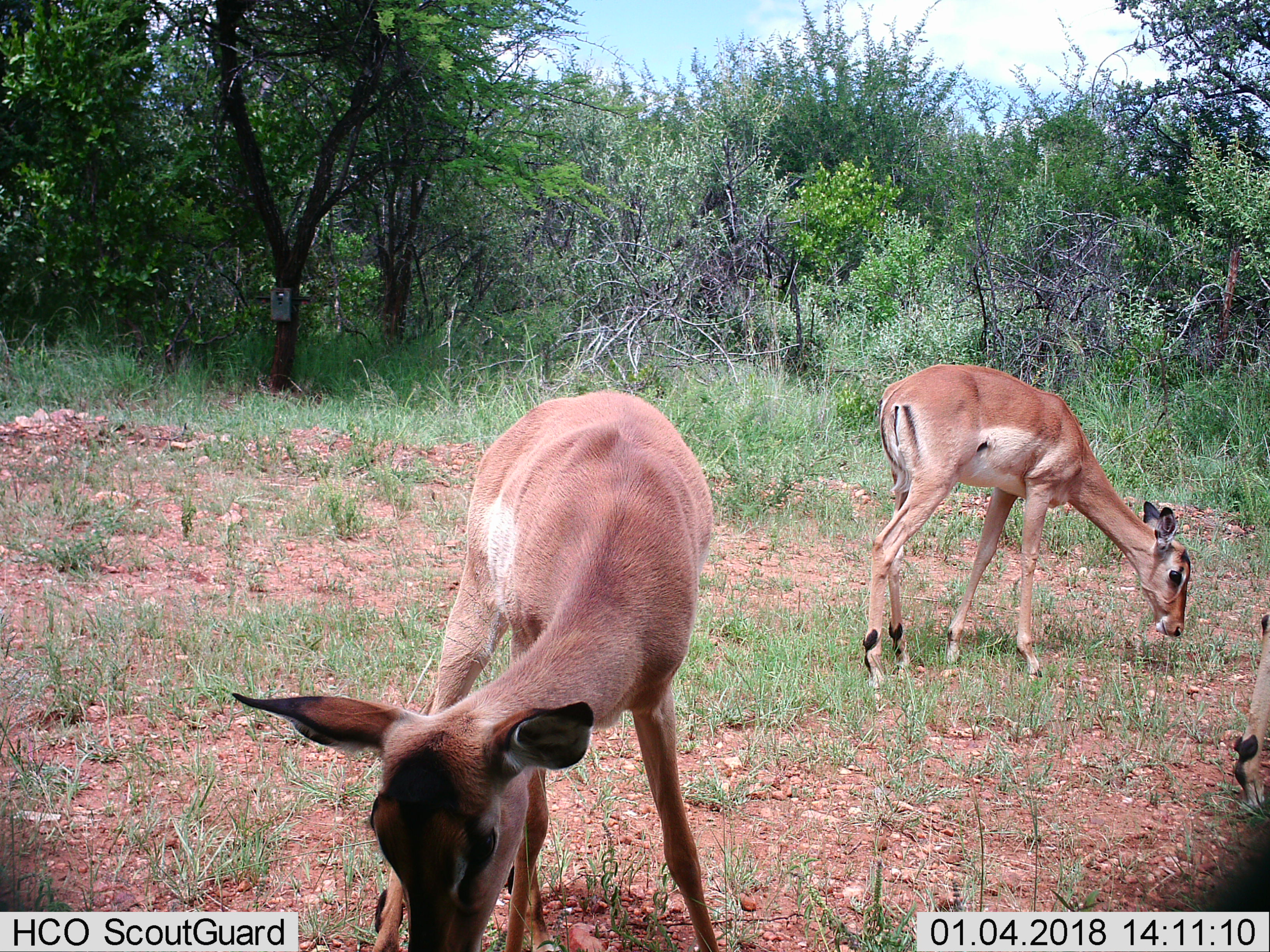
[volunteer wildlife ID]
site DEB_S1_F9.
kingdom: Animalia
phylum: Chordata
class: Mammalia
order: Artiodactyla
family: Bovidae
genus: Aepyceros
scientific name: Aepyceros melampus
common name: impala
Impala (Aepyceros melampus), count 3. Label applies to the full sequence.